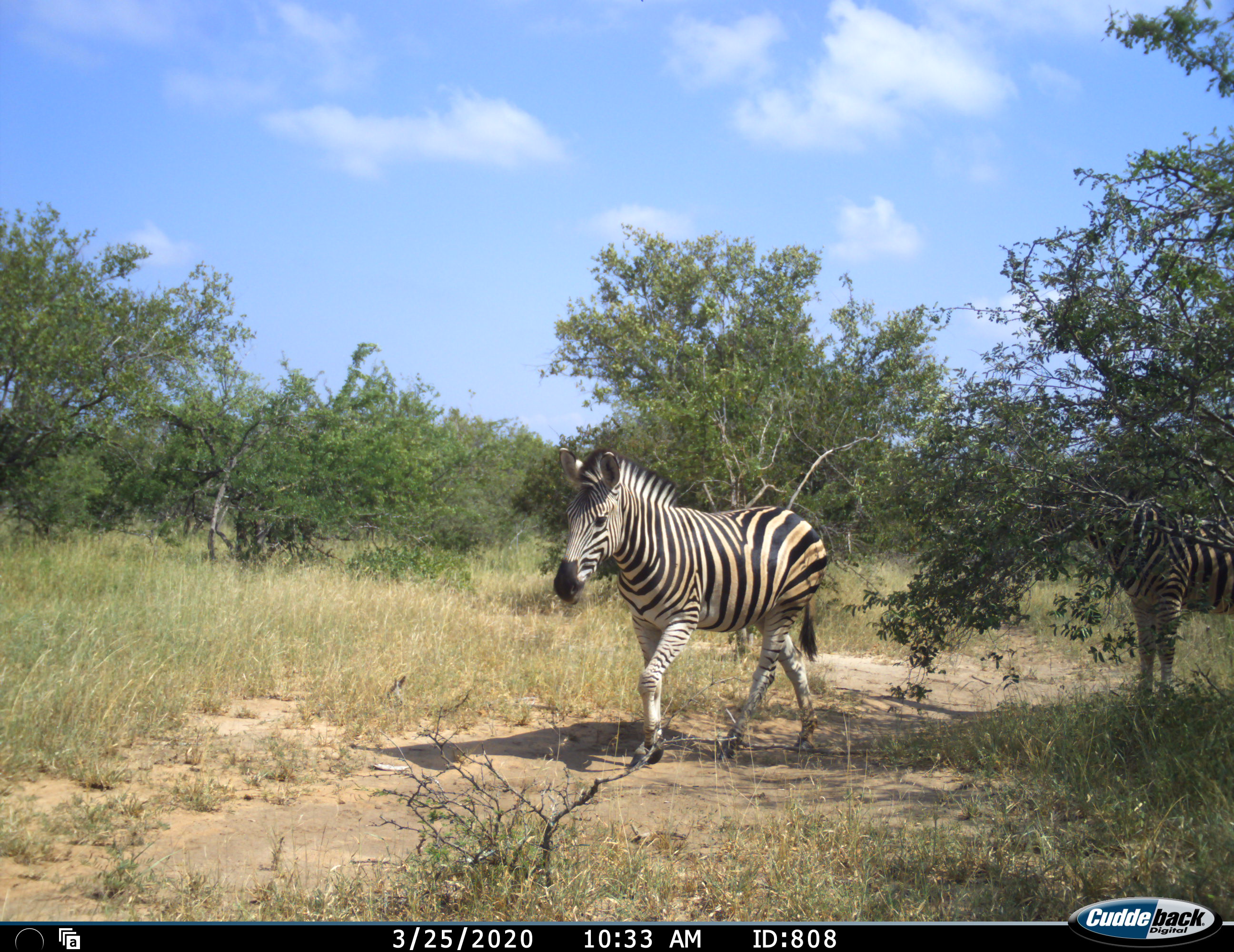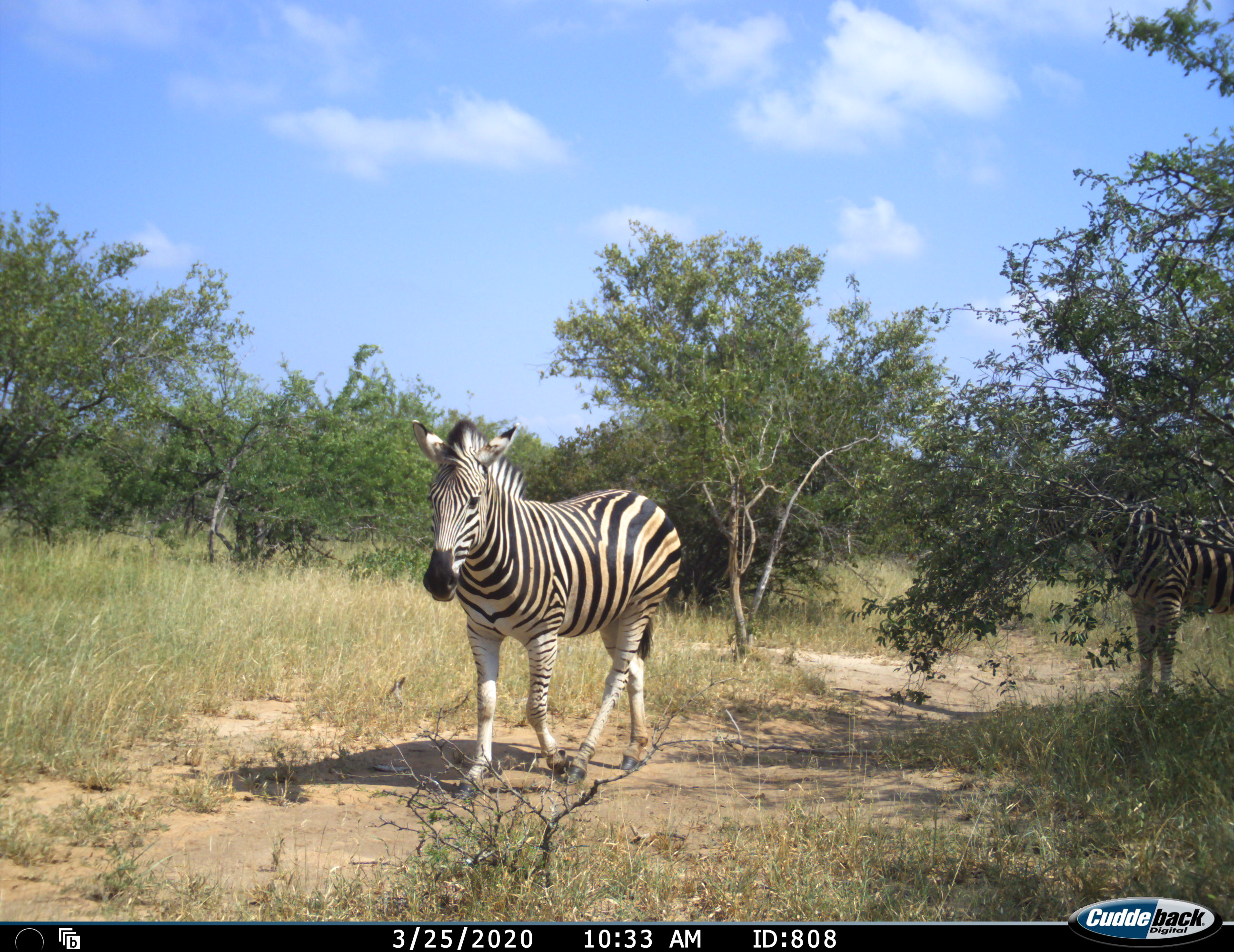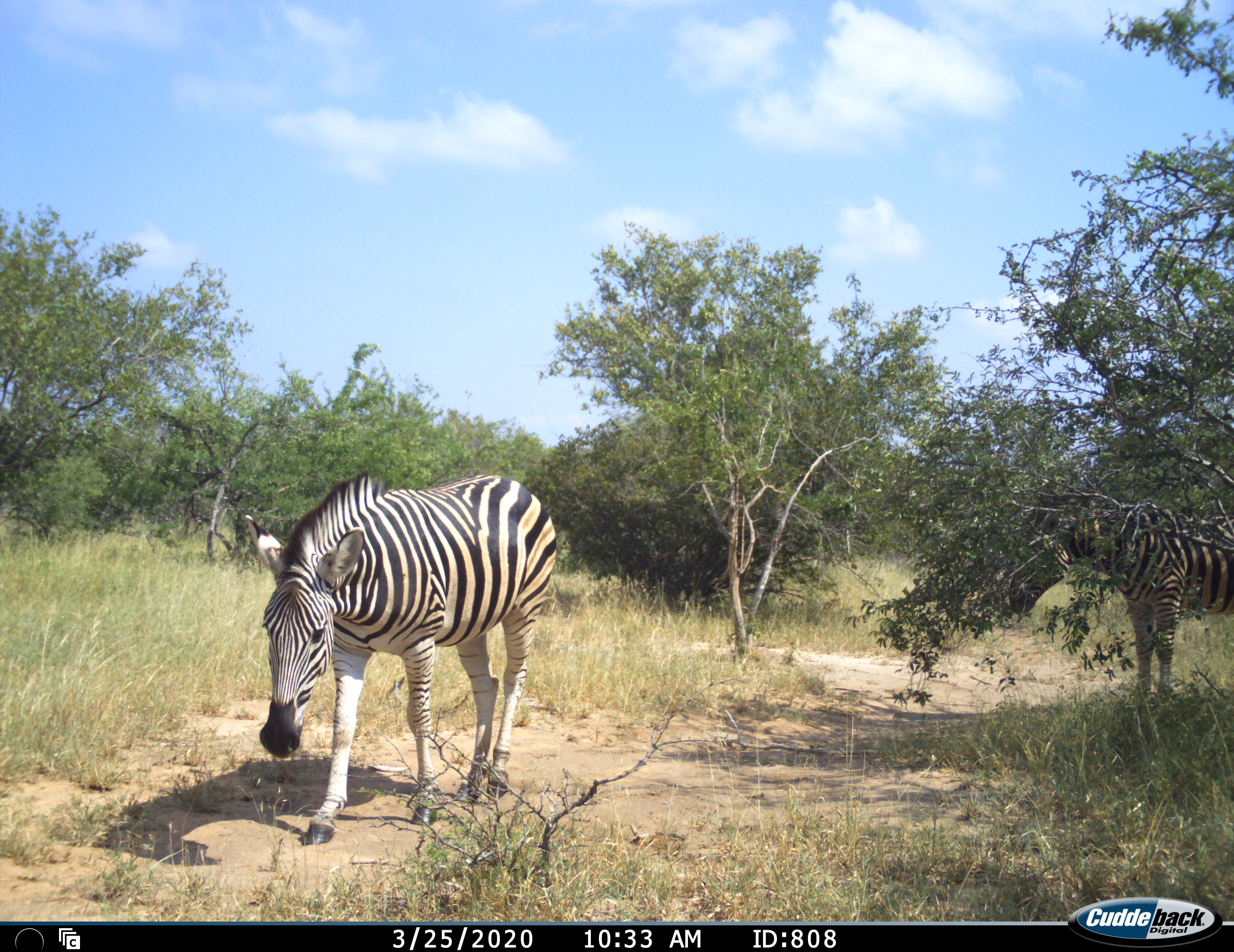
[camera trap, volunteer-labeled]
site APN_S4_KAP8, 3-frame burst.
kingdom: Animalia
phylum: Chordata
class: Mammalia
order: Perissodactyla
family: Equidae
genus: Equus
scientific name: Equus quagga burchellii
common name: burchell's zebra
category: zebraburchells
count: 2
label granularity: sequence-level